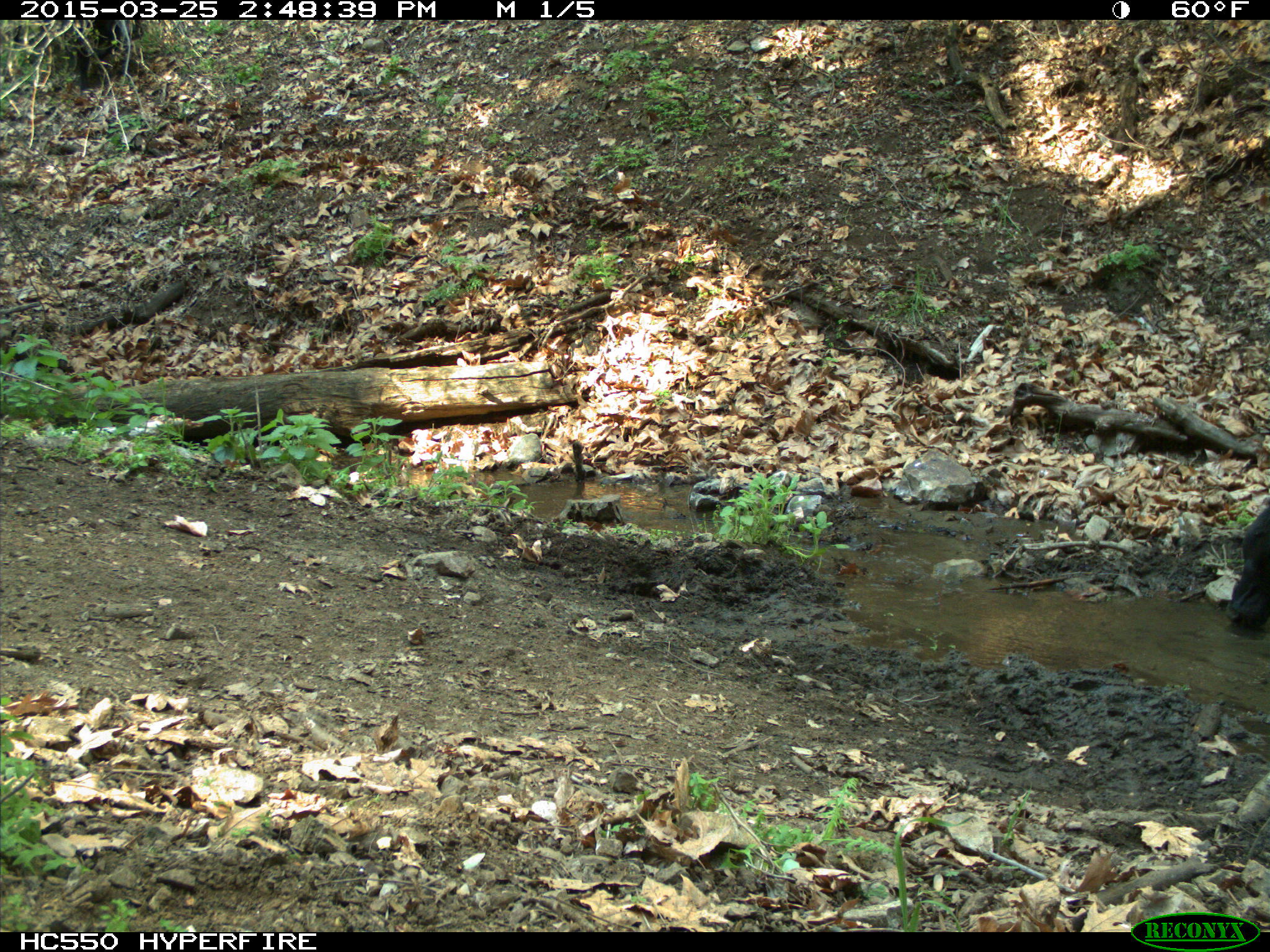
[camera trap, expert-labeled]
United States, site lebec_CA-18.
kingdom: Animalia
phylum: Chordata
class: Mammalia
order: Artiodactyla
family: Bovidae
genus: Bos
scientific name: Bos taurus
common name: domestic cow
Bos taurus (domestic cow).